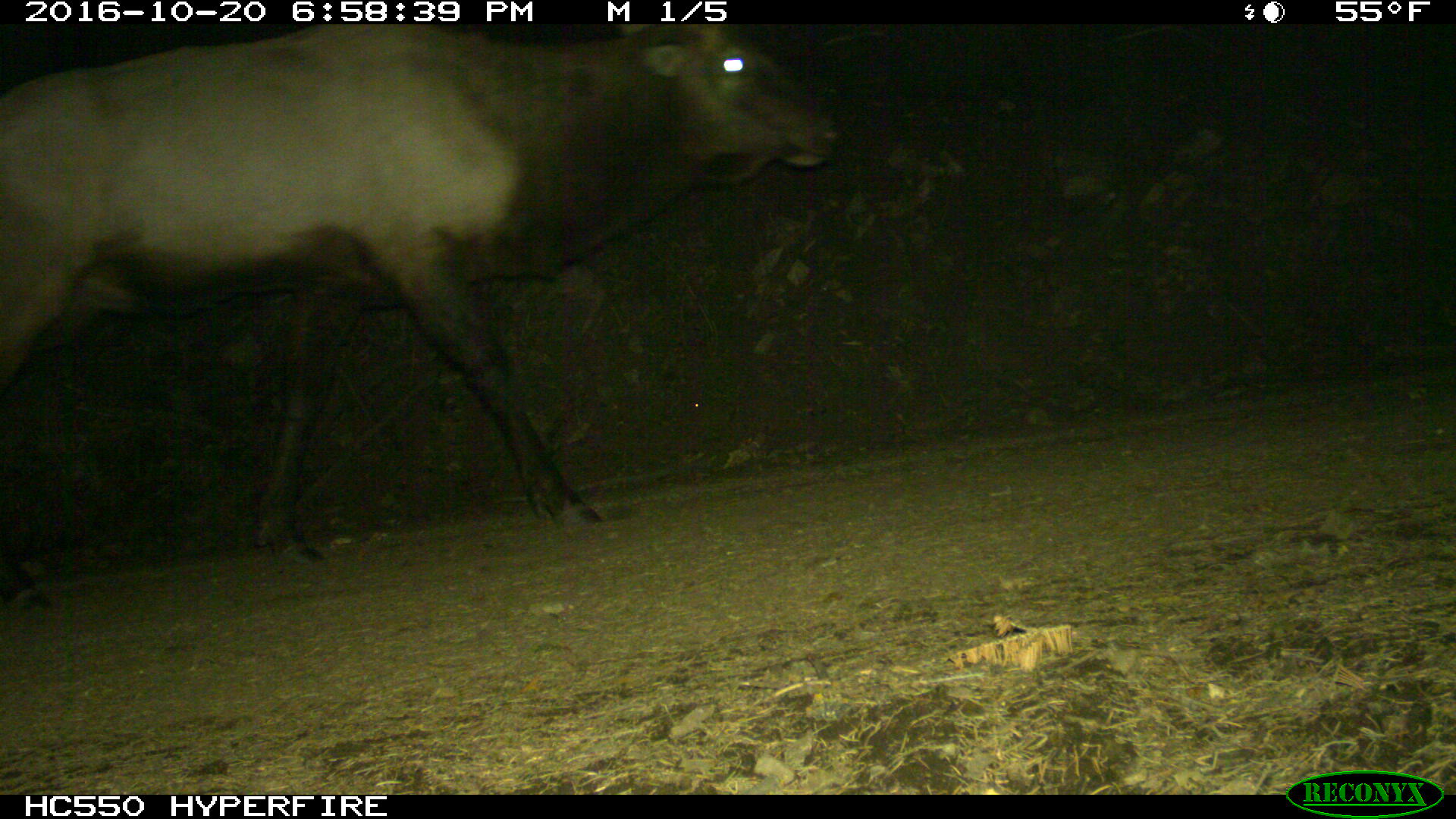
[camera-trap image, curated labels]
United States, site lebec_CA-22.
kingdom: Animalia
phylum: Chordata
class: Mammalia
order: Artiodactyla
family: Cervidae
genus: Cervus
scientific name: Cervus canadensis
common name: elk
Cervus canadensis (elk).